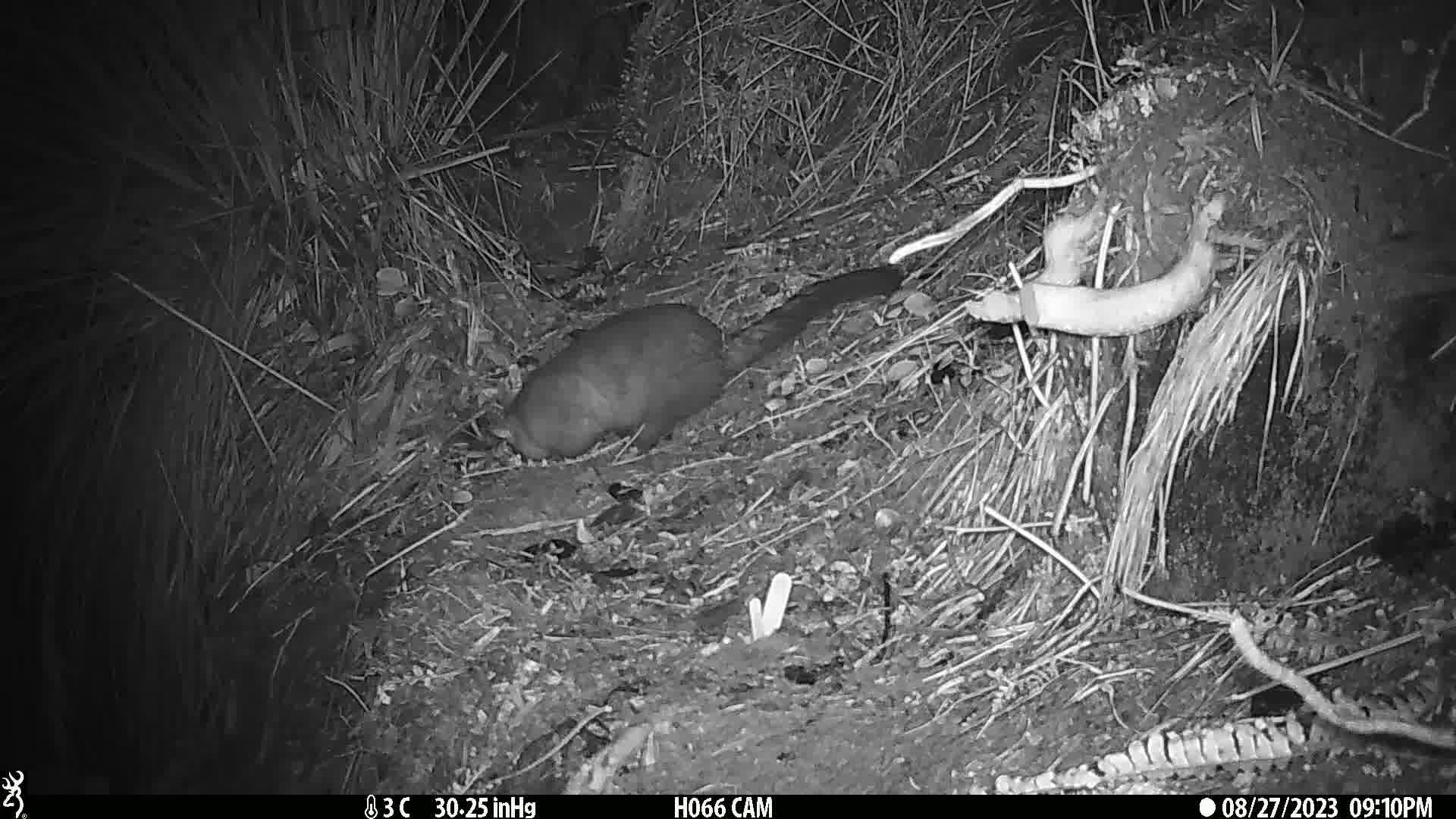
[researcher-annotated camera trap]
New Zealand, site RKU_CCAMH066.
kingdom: Animalia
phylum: Chordata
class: Mammalia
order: Diprotodontia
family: Phalangeridae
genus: Trichosurus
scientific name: Trichosurus vulpecula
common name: common brushtail possum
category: possum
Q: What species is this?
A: Possum (common brushtail possum) (Trichosurus vulpecula).